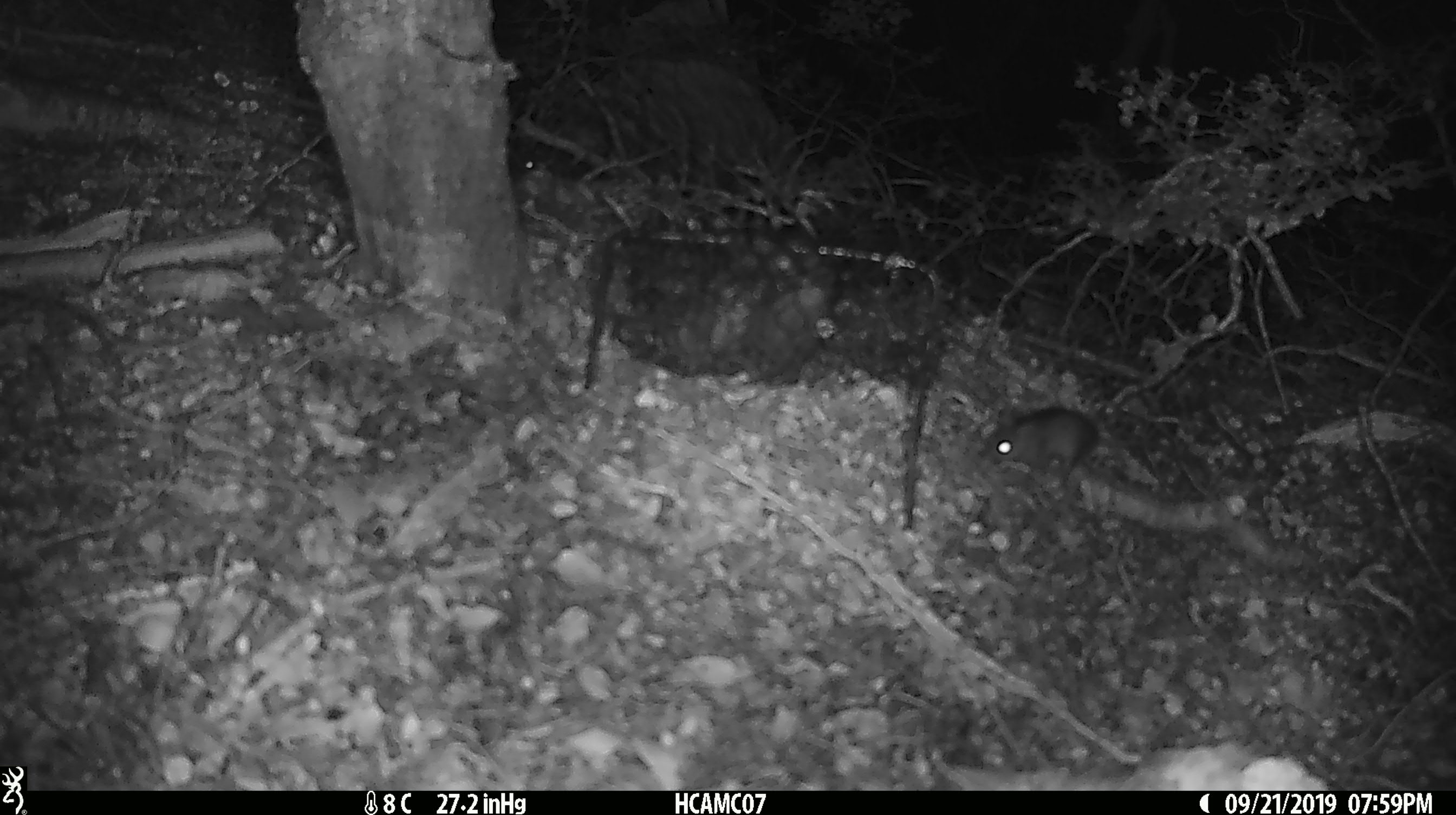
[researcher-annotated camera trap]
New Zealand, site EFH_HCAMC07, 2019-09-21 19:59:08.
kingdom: Animalia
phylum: Chordata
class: Mammalia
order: Rodentia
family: Muridae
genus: Mus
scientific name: Mus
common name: mouse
Mouse (Mus).